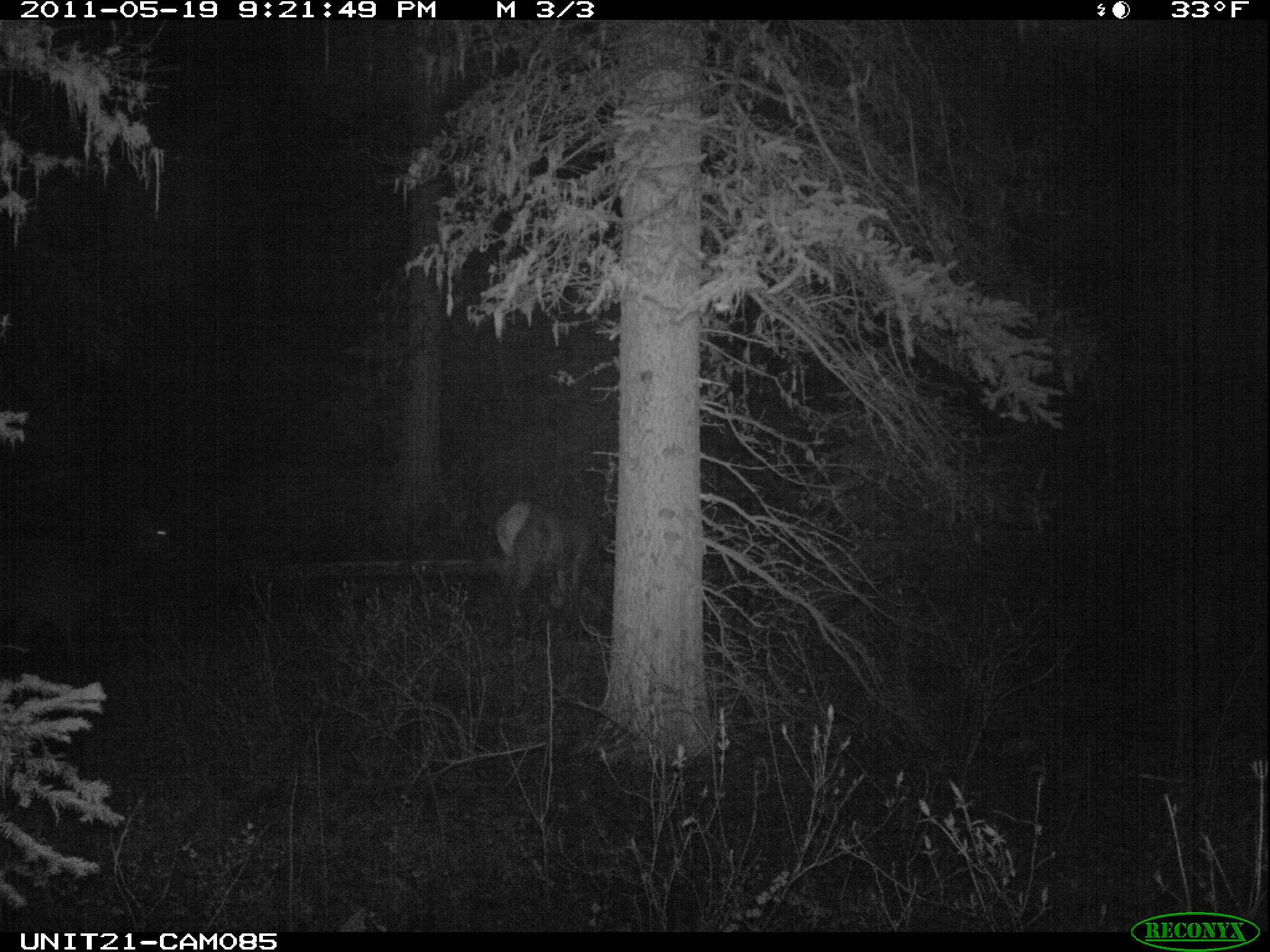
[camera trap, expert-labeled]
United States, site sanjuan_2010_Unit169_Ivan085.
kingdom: Animalia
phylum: Chordata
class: Mammalia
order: Artiodactyla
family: Cervidae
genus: Cervus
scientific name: Cervus elaphus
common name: red deer